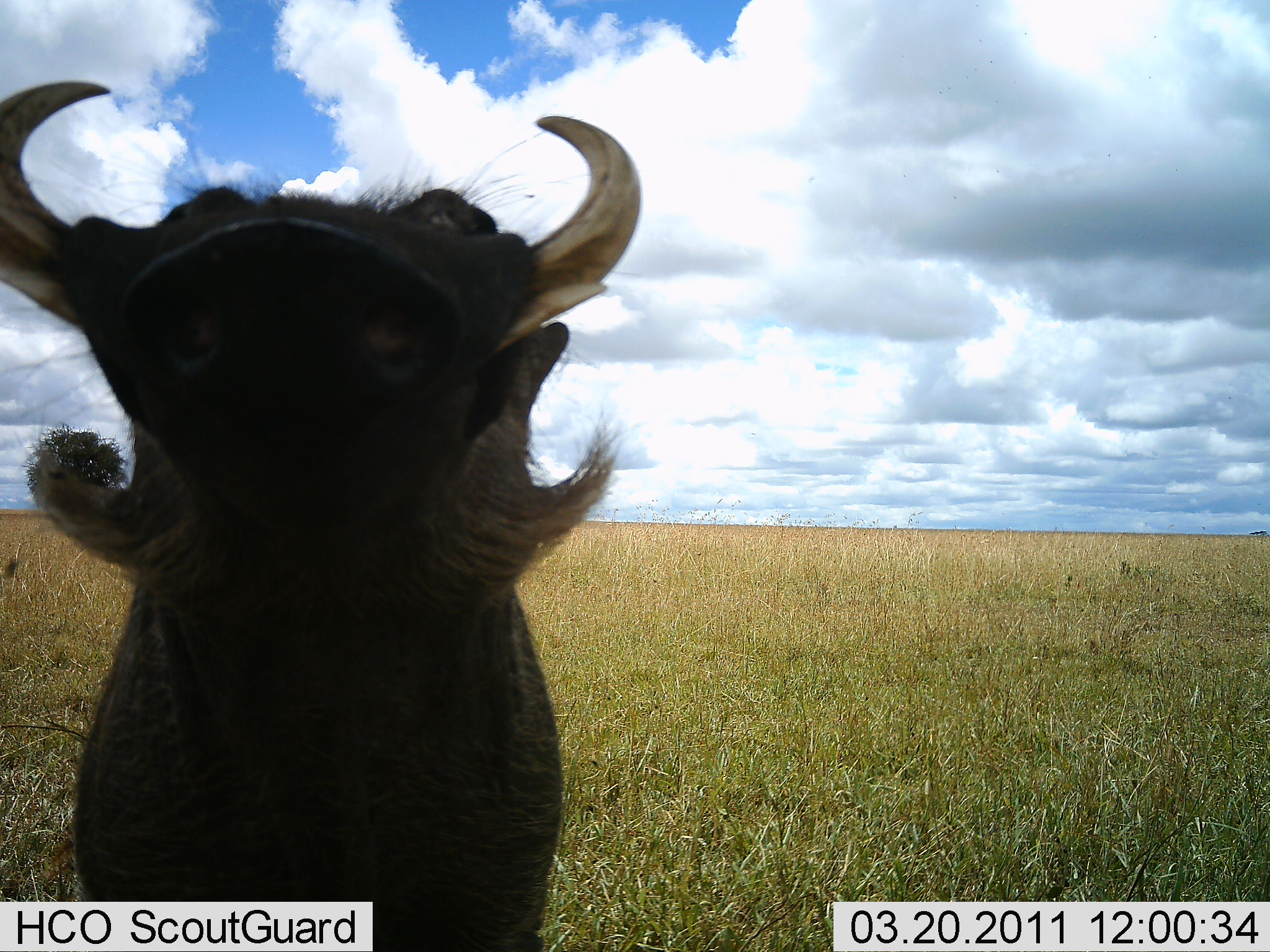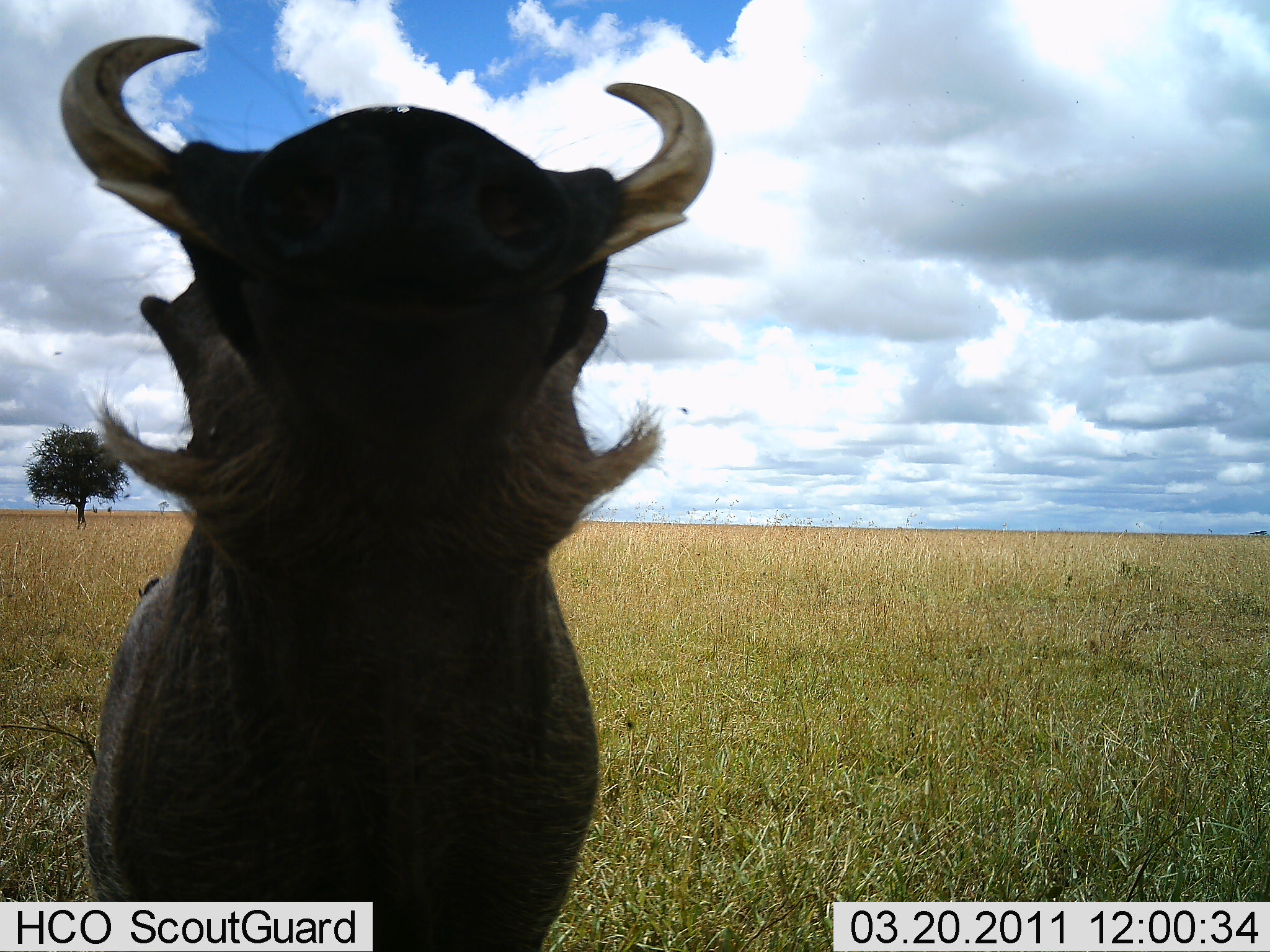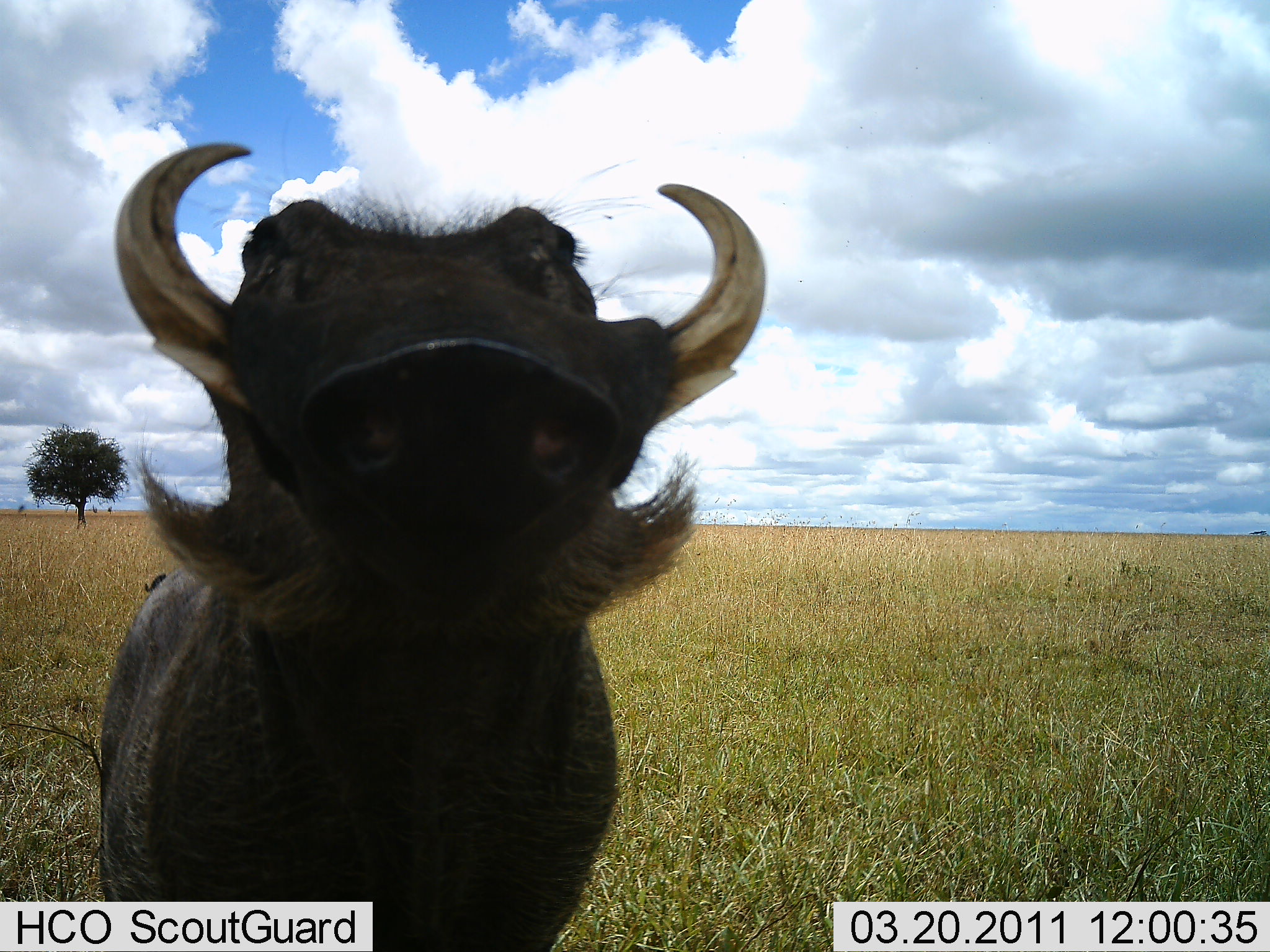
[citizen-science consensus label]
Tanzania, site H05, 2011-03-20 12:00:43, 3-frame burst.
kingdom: Animalia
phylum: Chordata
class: Mammalia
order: Artiodactyla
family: Suidae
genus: Phacochoerus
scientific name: Phacochoerus africanus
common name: warthog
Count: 1.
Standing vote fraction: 80%.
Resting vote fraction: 0%.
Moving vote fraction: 10%.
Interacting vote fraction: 20%.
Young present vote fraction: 0%.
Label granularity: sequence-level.